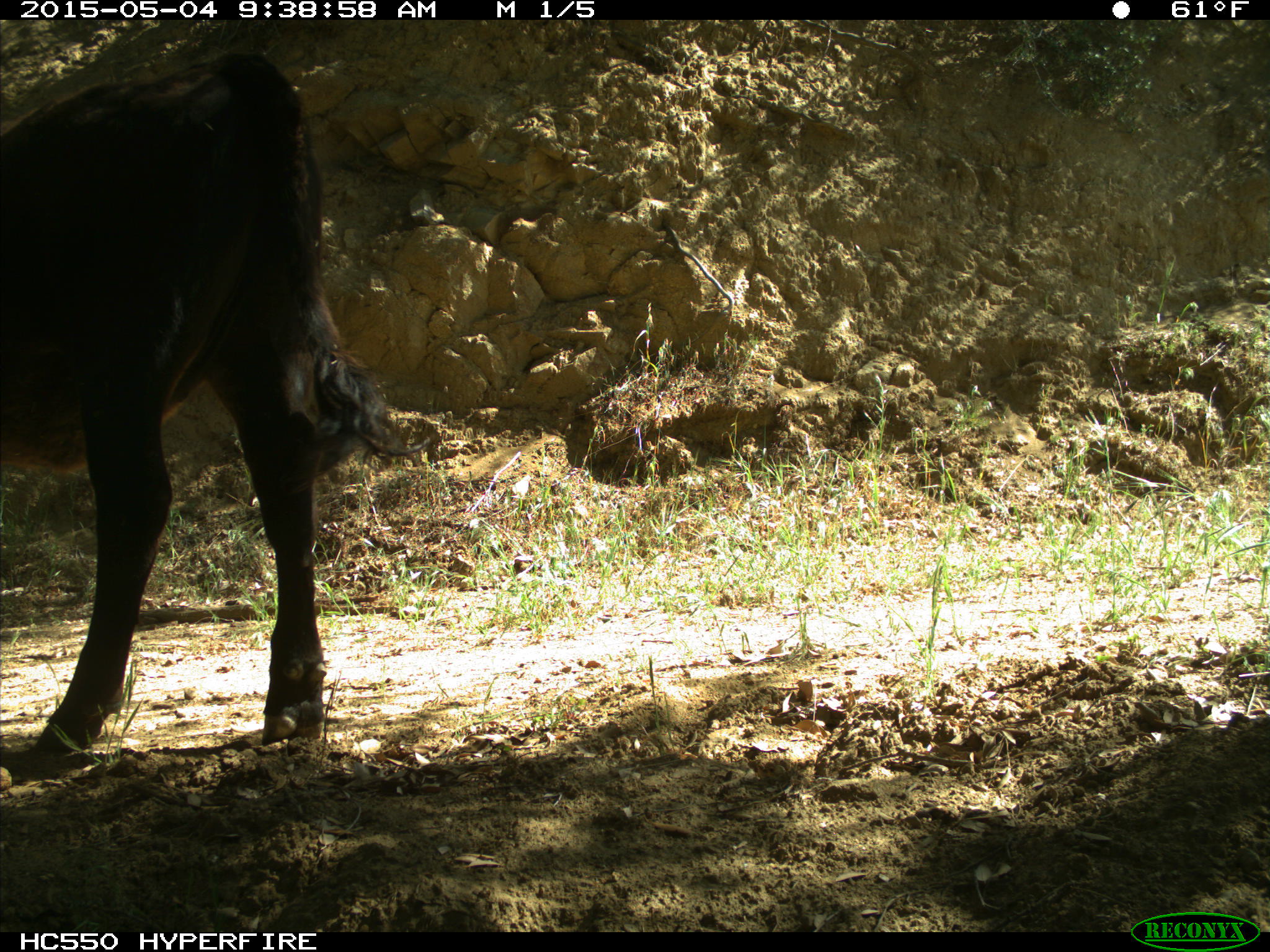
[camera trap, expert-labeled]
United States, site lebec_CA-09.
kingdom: Animalia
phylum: Chordata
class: Mammalia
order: Artiodactyla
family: Bovidae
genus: Bos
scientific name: Bos taurus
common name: domestic cow